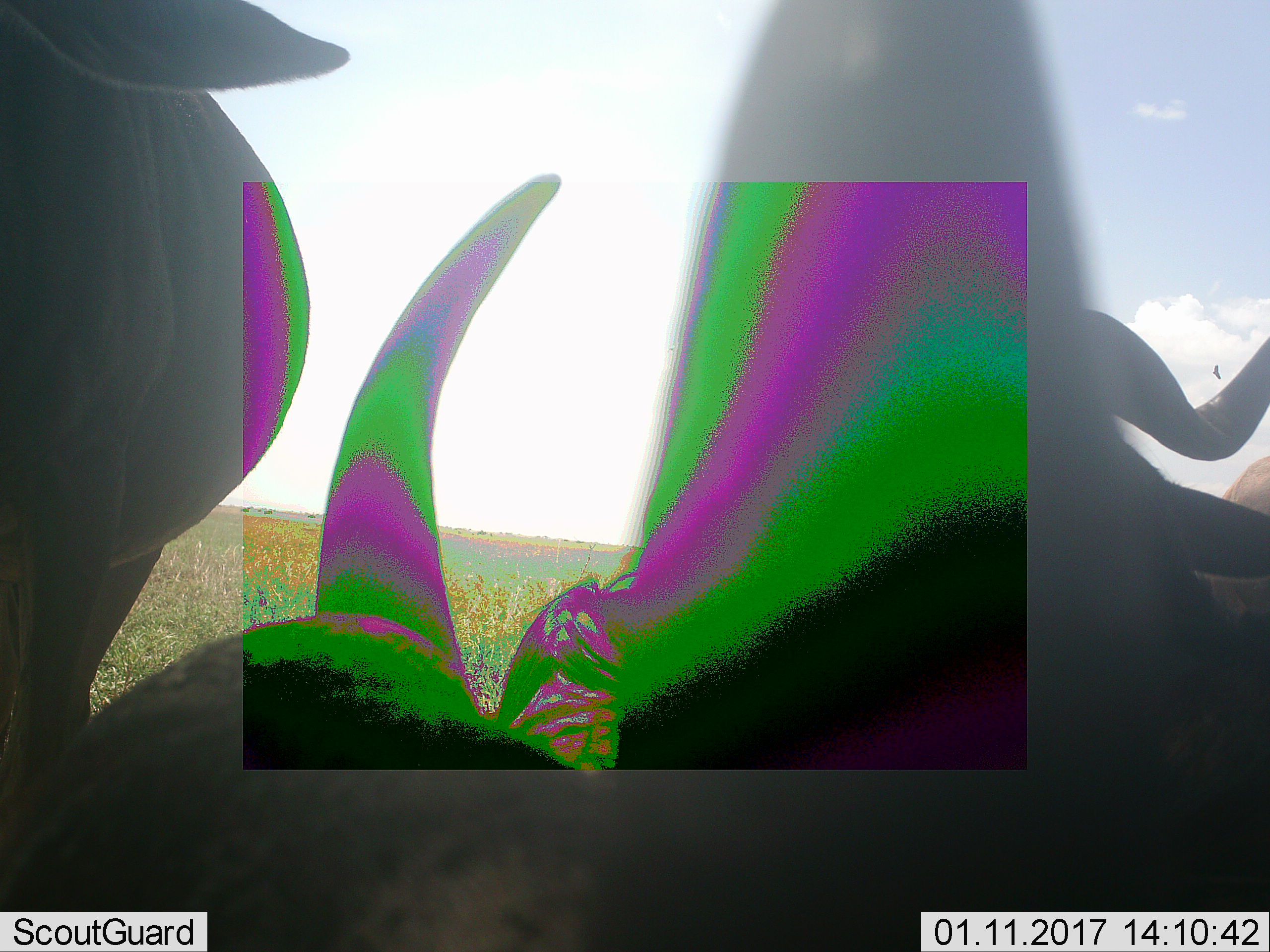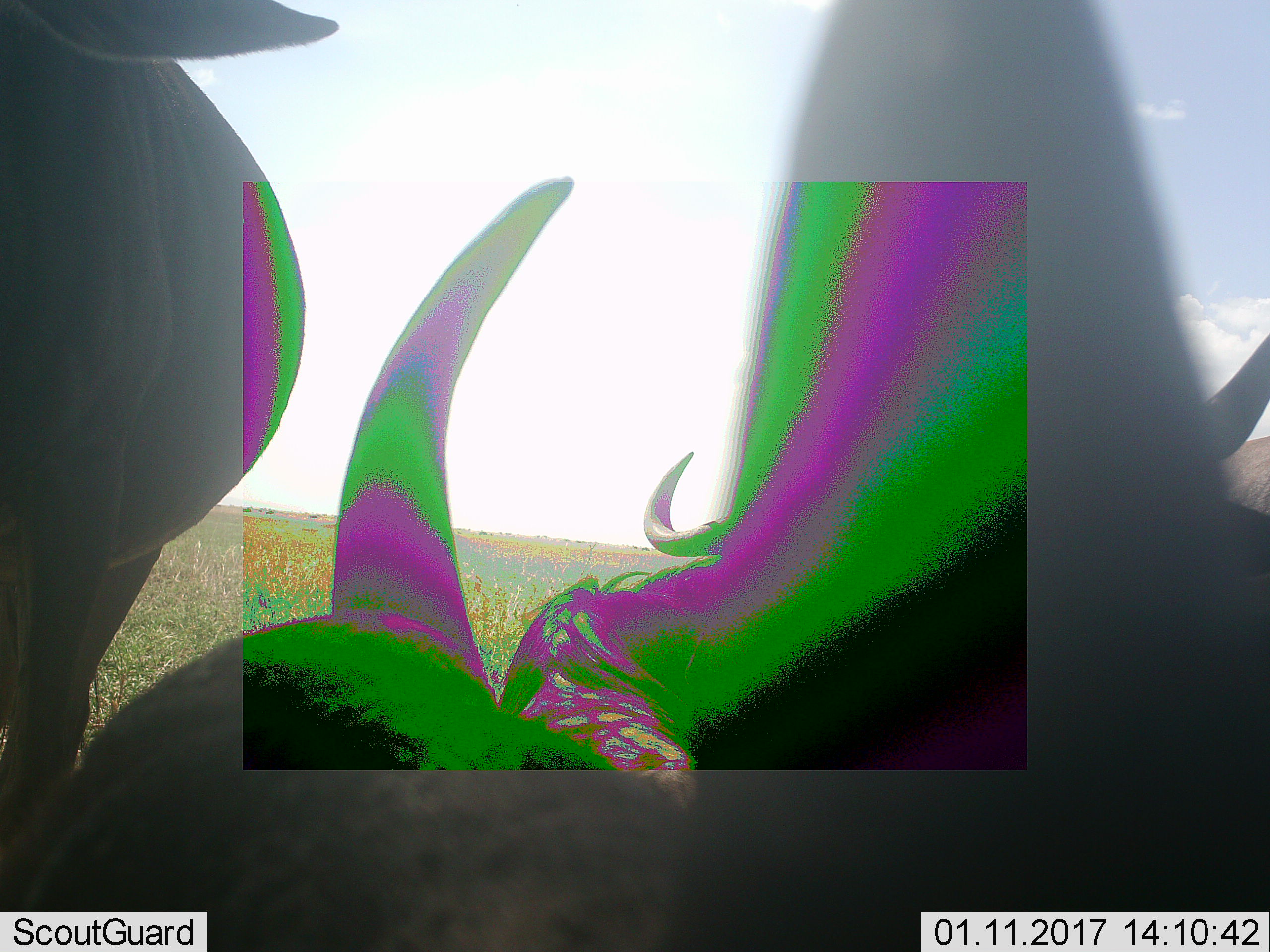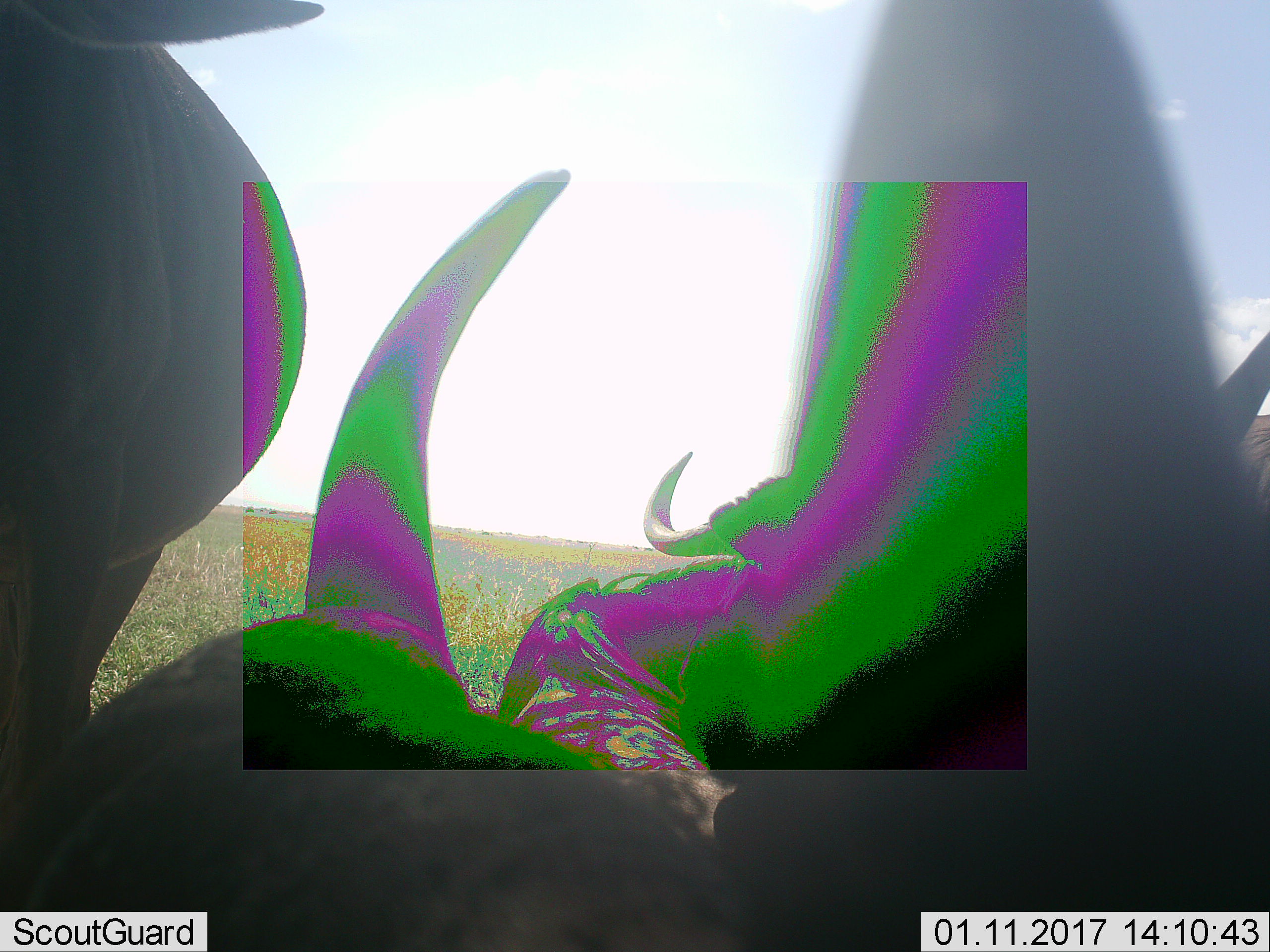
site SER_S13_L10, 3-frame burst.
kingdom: Animalia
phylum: Chordata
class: Mammalia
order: Artiodactyla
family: Bovidae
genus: Connochaetes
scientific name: Connochaetes taurinus taurinus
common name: blue wildebeest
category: wildebeestblue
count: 4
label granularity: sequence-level